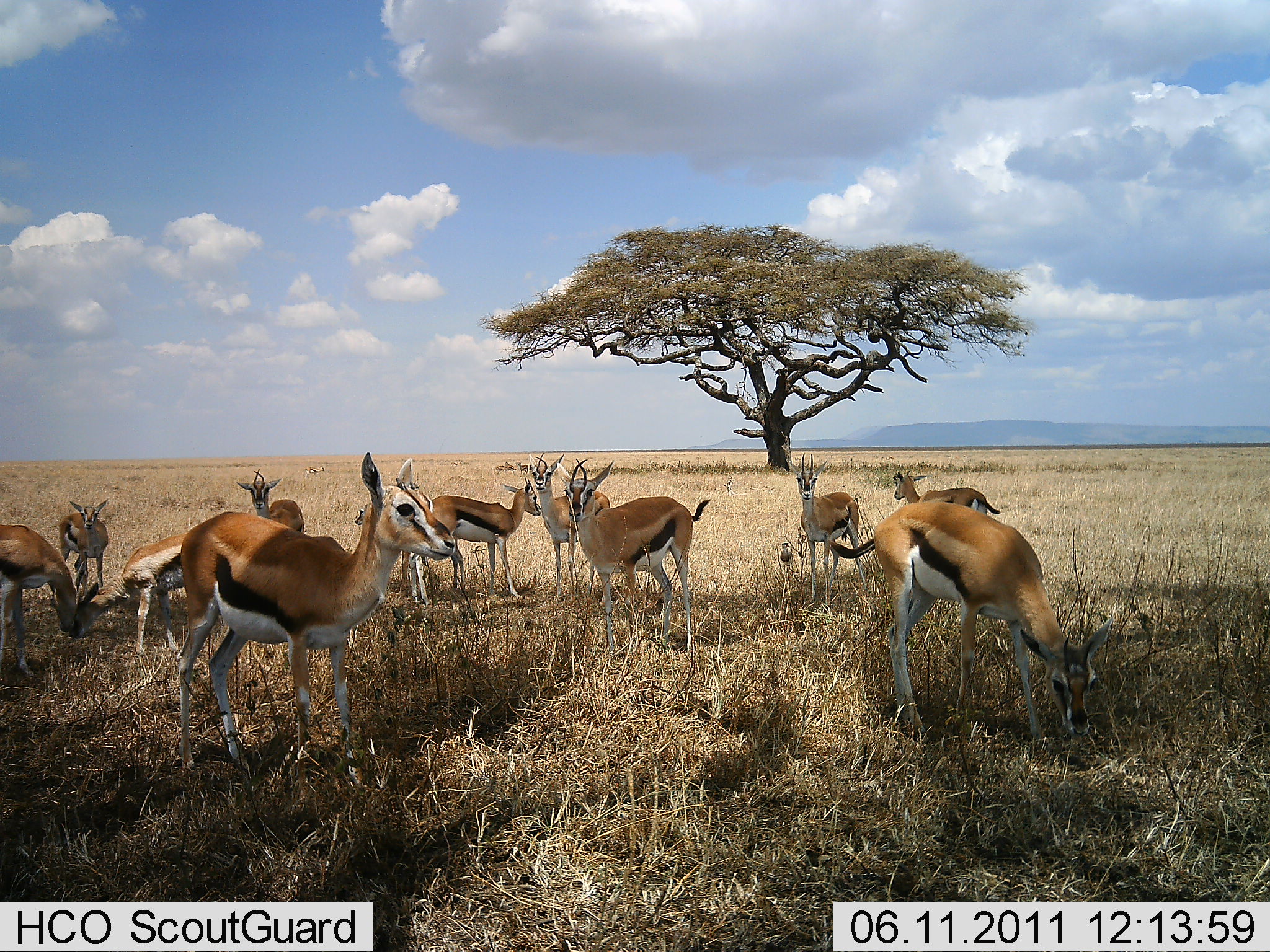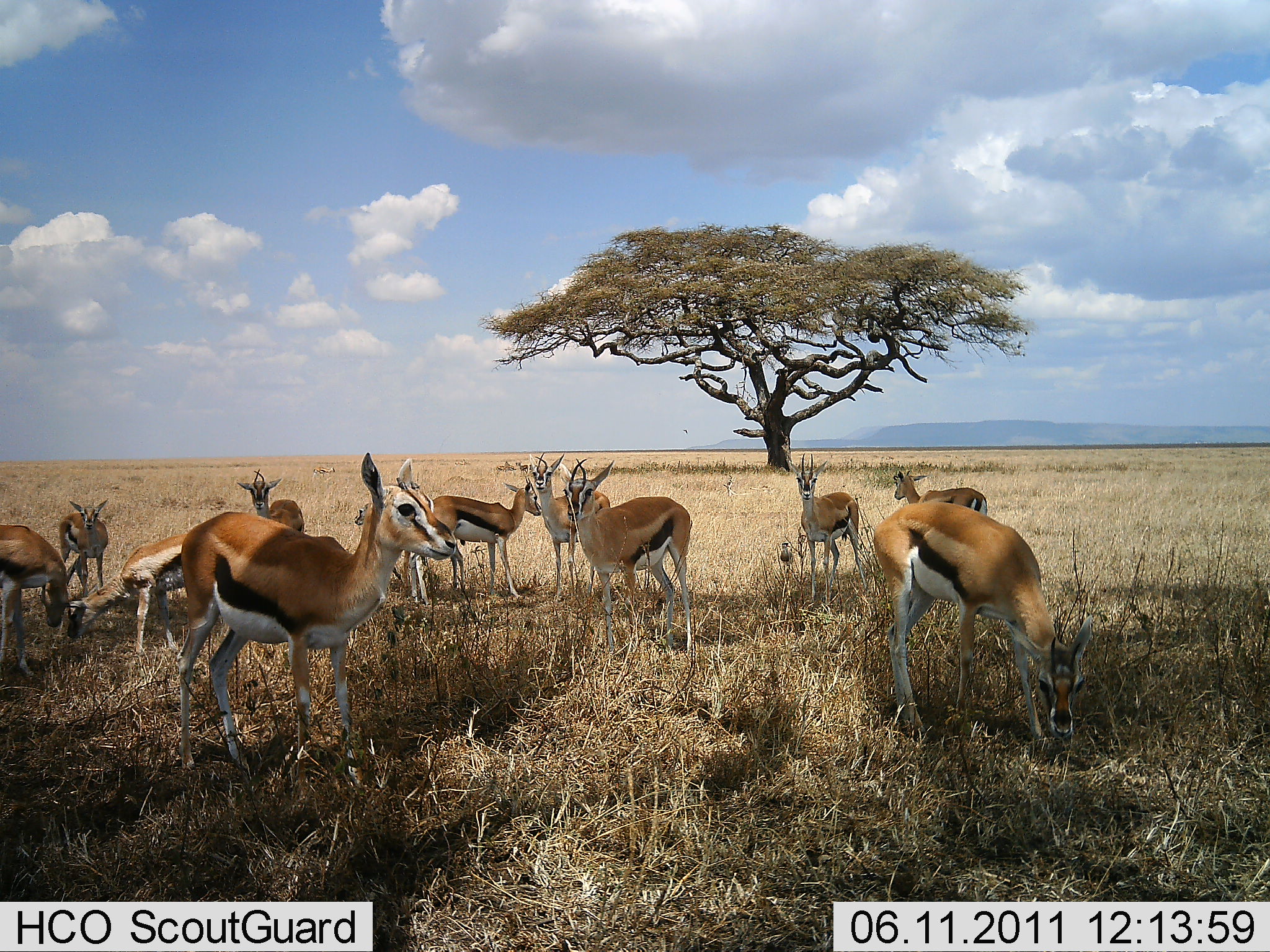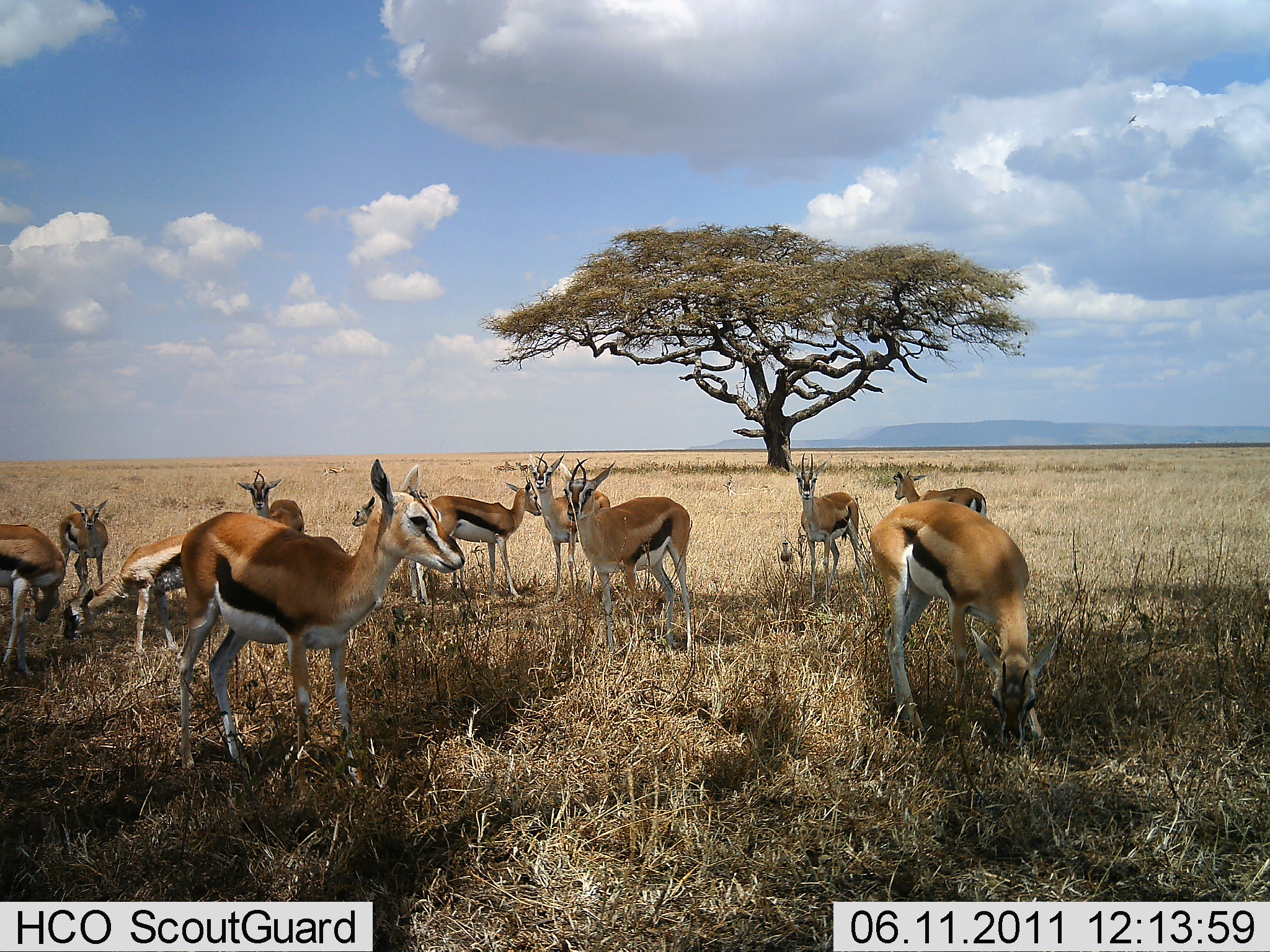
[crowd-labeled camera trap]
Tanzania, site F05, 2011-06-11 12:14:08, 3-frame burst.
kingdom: Animalia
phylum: Chordata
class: Mammalia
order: Artiodactyla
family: Bovidae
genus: Eudorcas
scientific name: Eudorcas thomsonii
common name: thomson's gazelle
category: gazellethomsons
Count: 11-50.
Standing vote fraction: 88%.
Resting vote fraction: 0%.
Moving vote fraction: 6%.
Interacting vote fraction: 0%.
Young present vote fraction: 19%.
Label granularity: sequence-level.